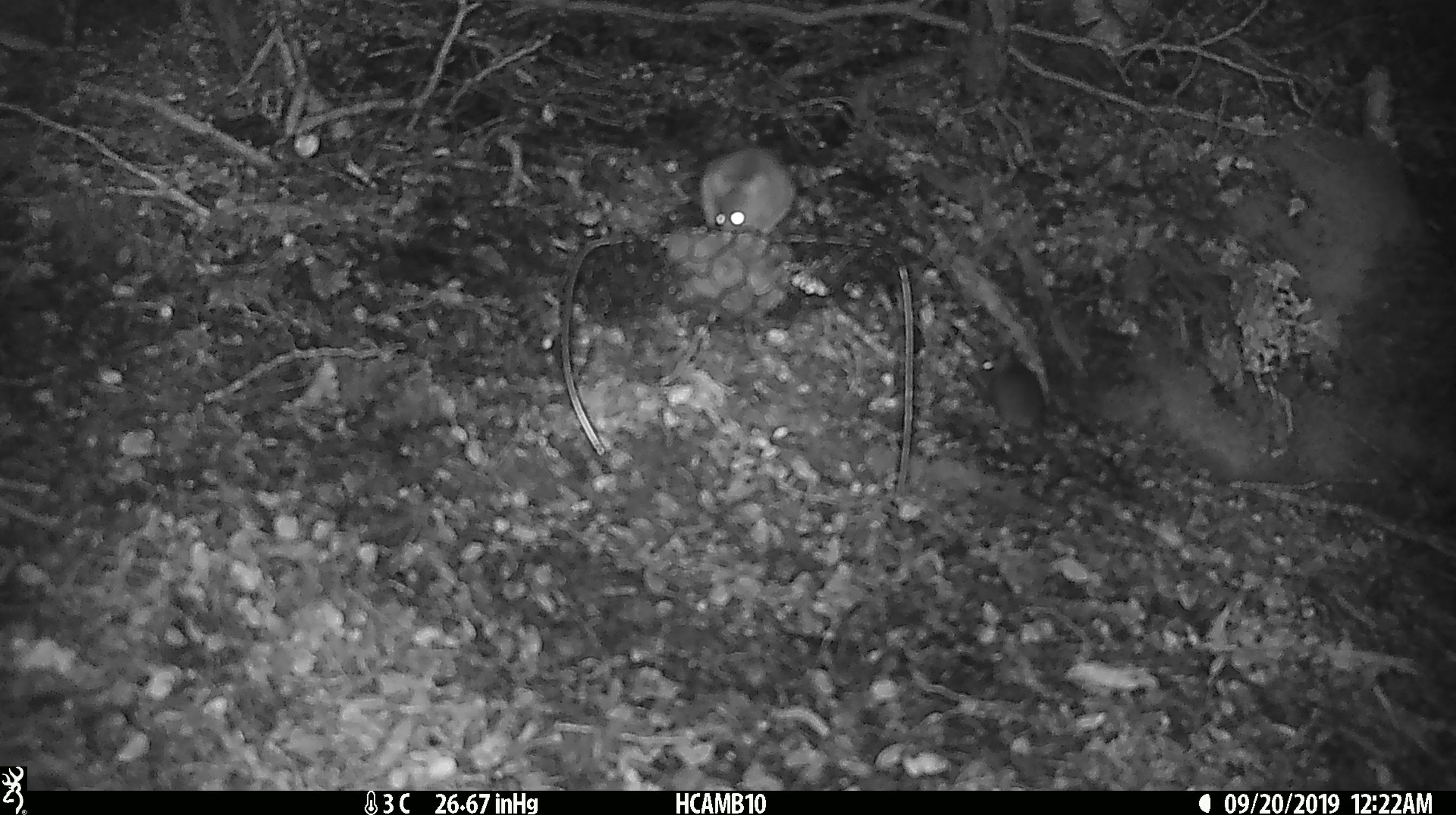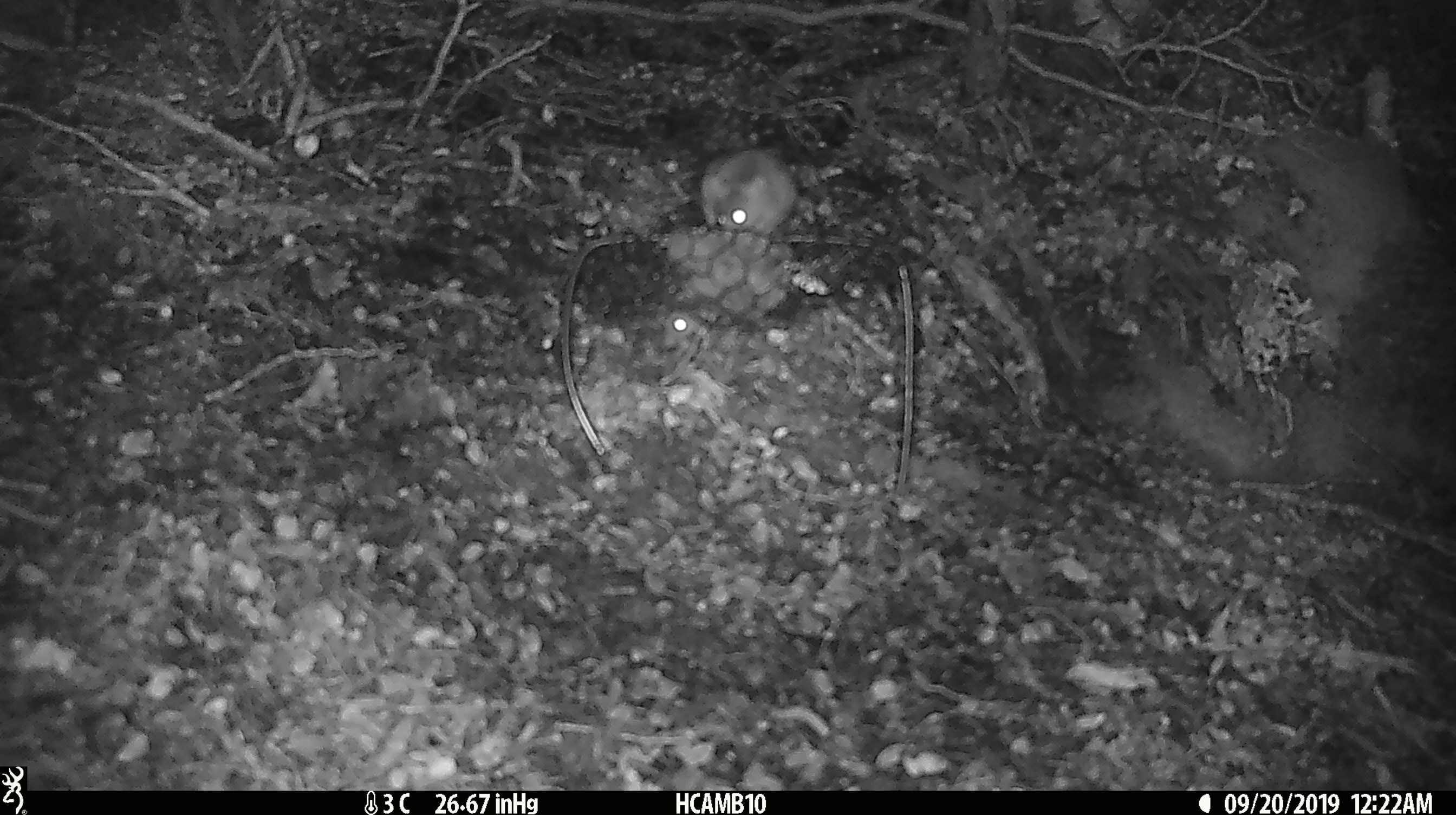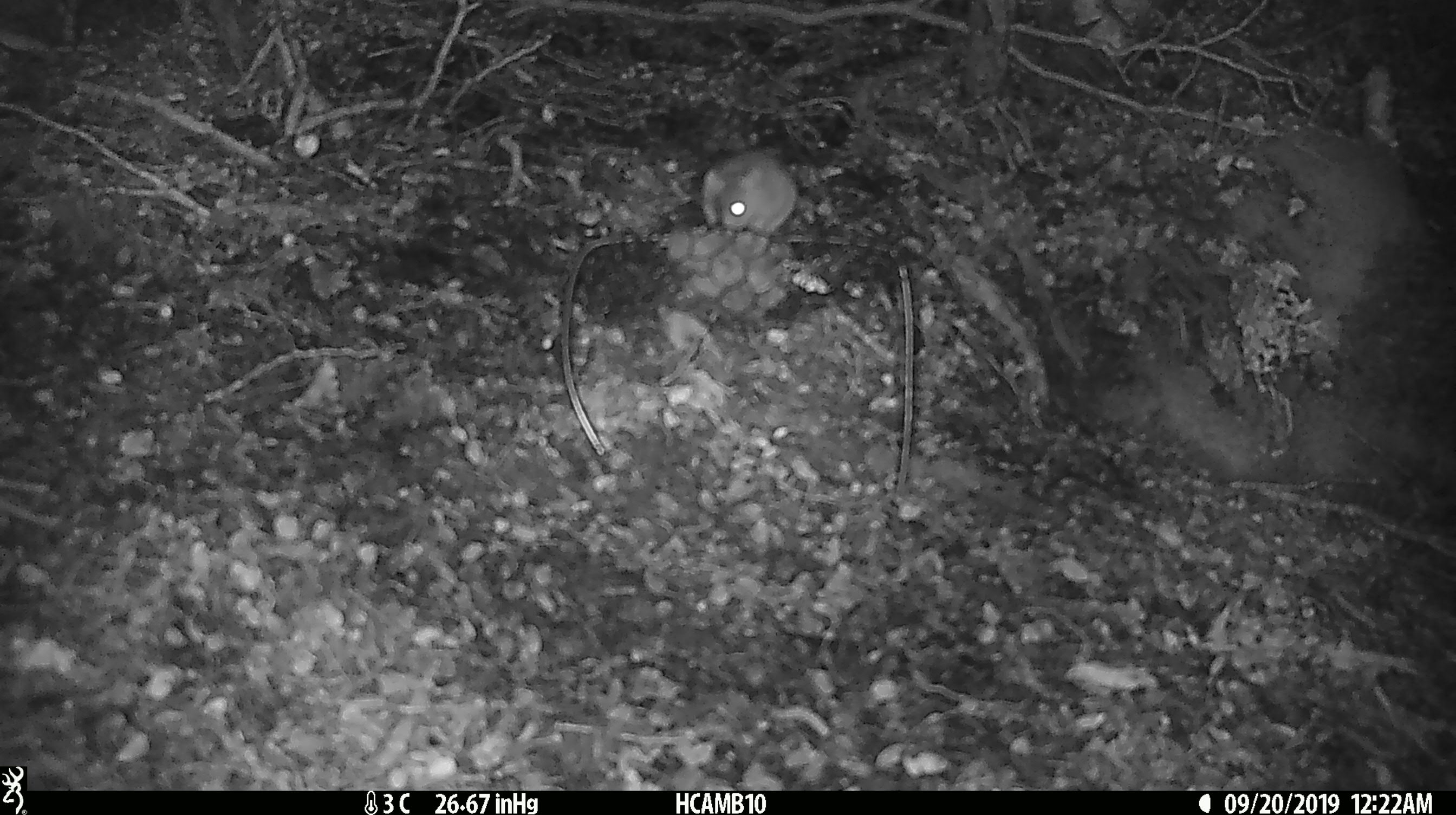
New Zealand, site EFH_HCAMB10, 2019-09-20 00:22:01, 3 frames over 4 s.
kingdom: Animalia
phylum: Chordata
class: Mammalia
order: Rodentia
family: Muridae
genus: Mus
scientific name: Mus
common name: mouse